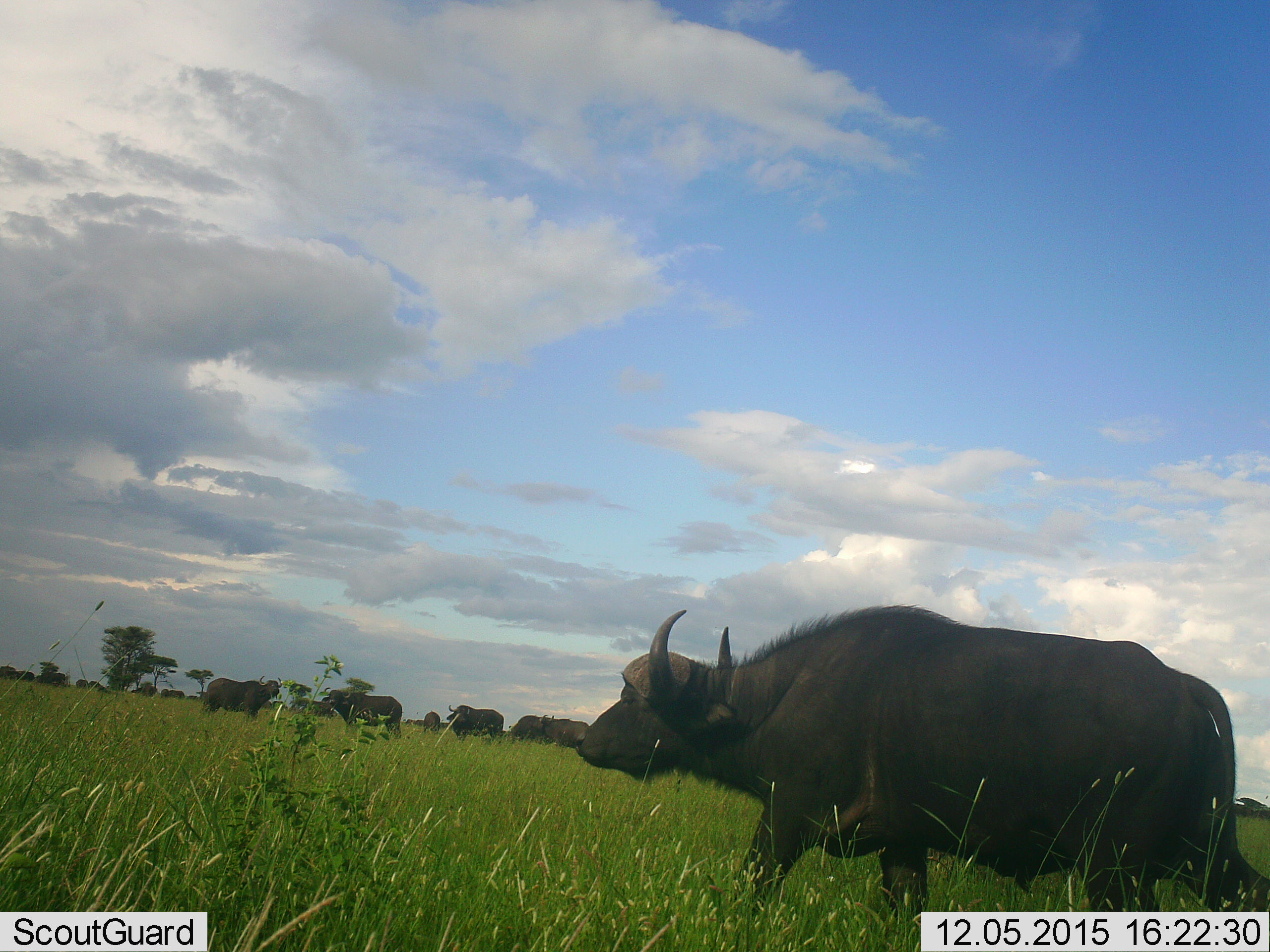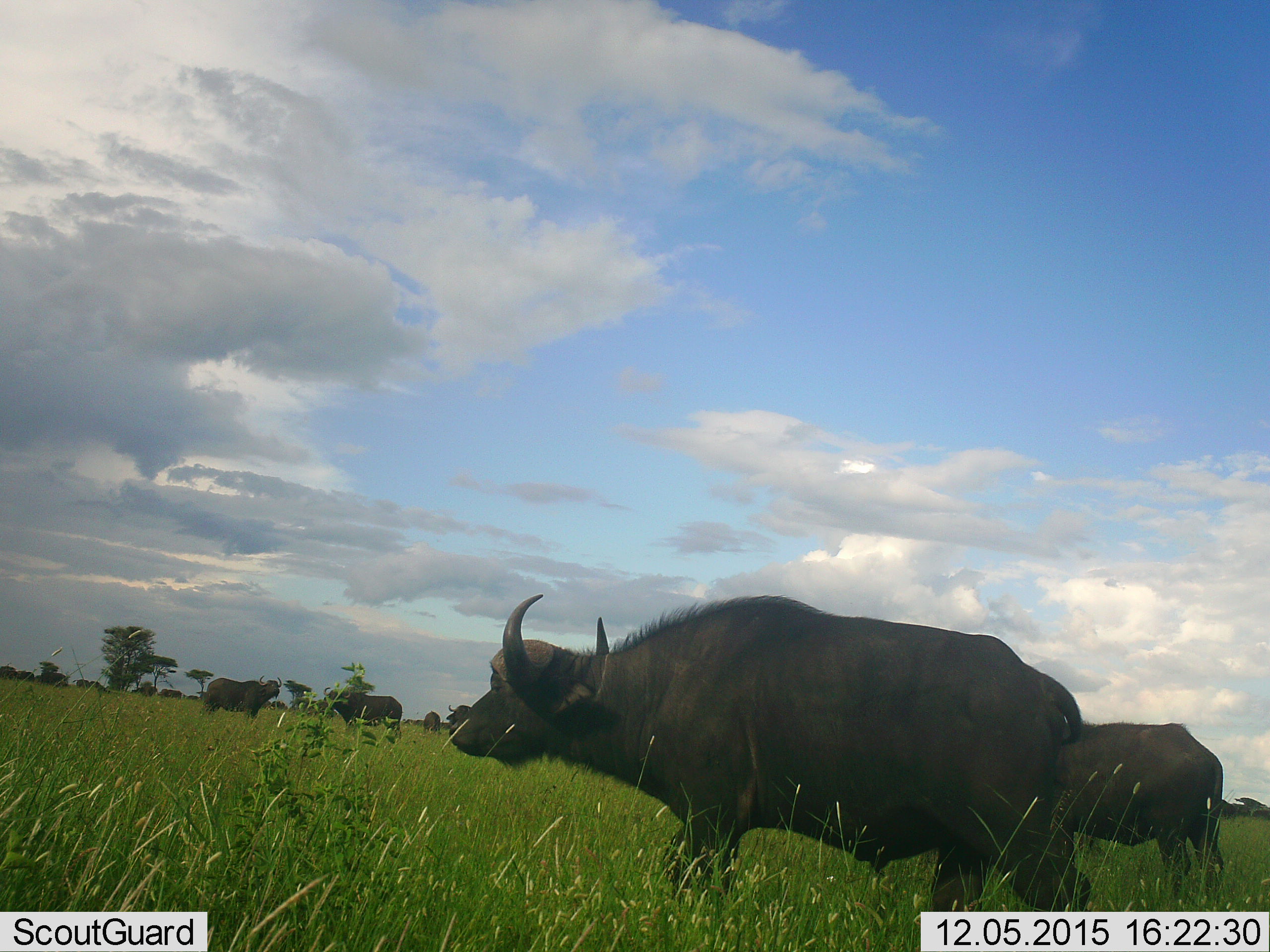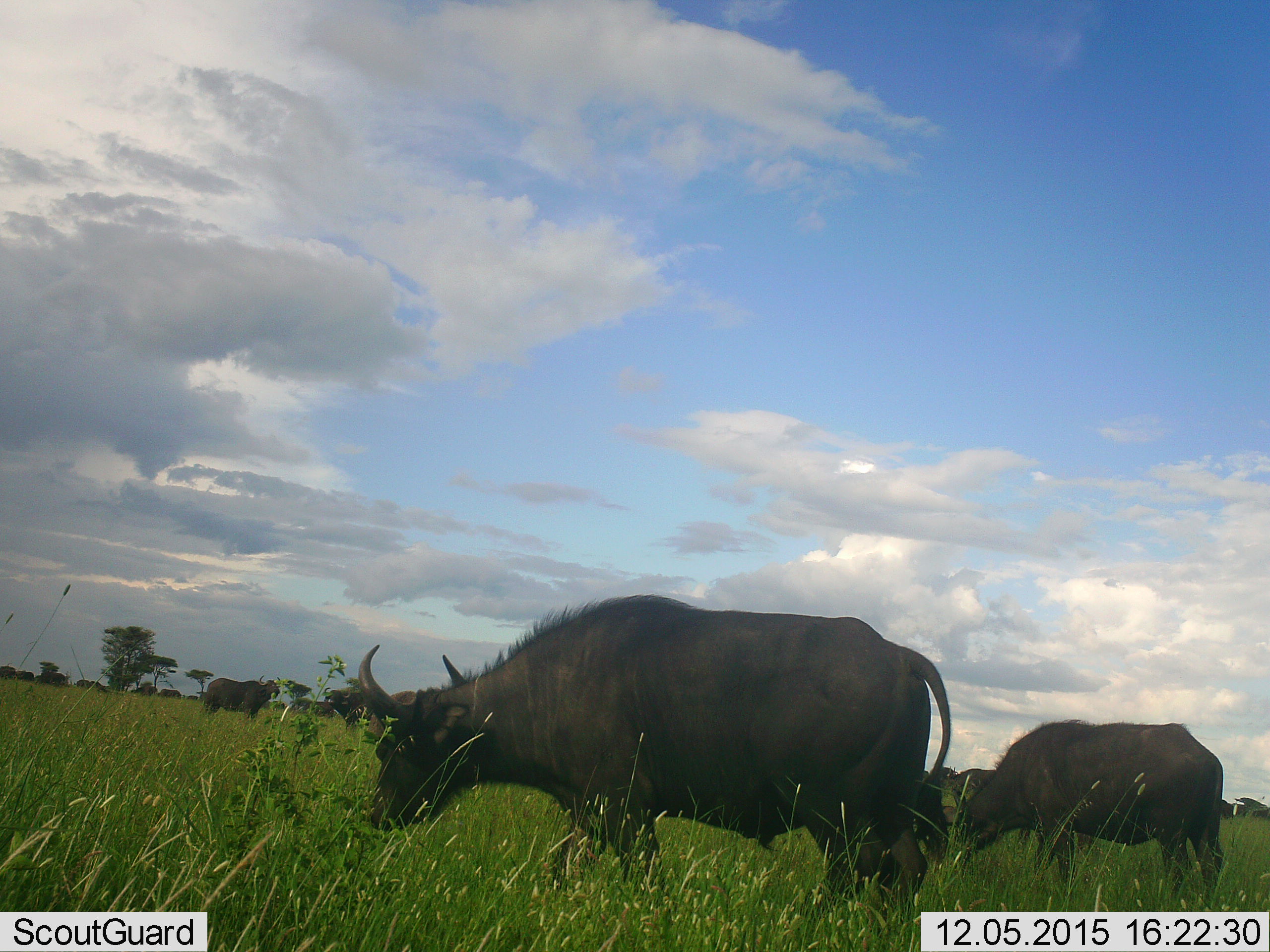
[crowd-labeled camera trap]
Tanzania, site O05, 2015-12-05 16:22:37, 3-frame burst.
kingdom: Animalia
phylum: Chordata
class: Mammalia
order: Artiodactyla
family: Bovidae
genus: Syncerus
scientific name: Syncerus caffer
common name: cape buffalo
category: buffalo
Buffalo (cape buffalo) (Syncerus caffer), count 11-50. Behavior (volunteer vote fractions): standing 33%, resting 0%, moving 67%, interacting 0%. Young present (vote fraction): 0%. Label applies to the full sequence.